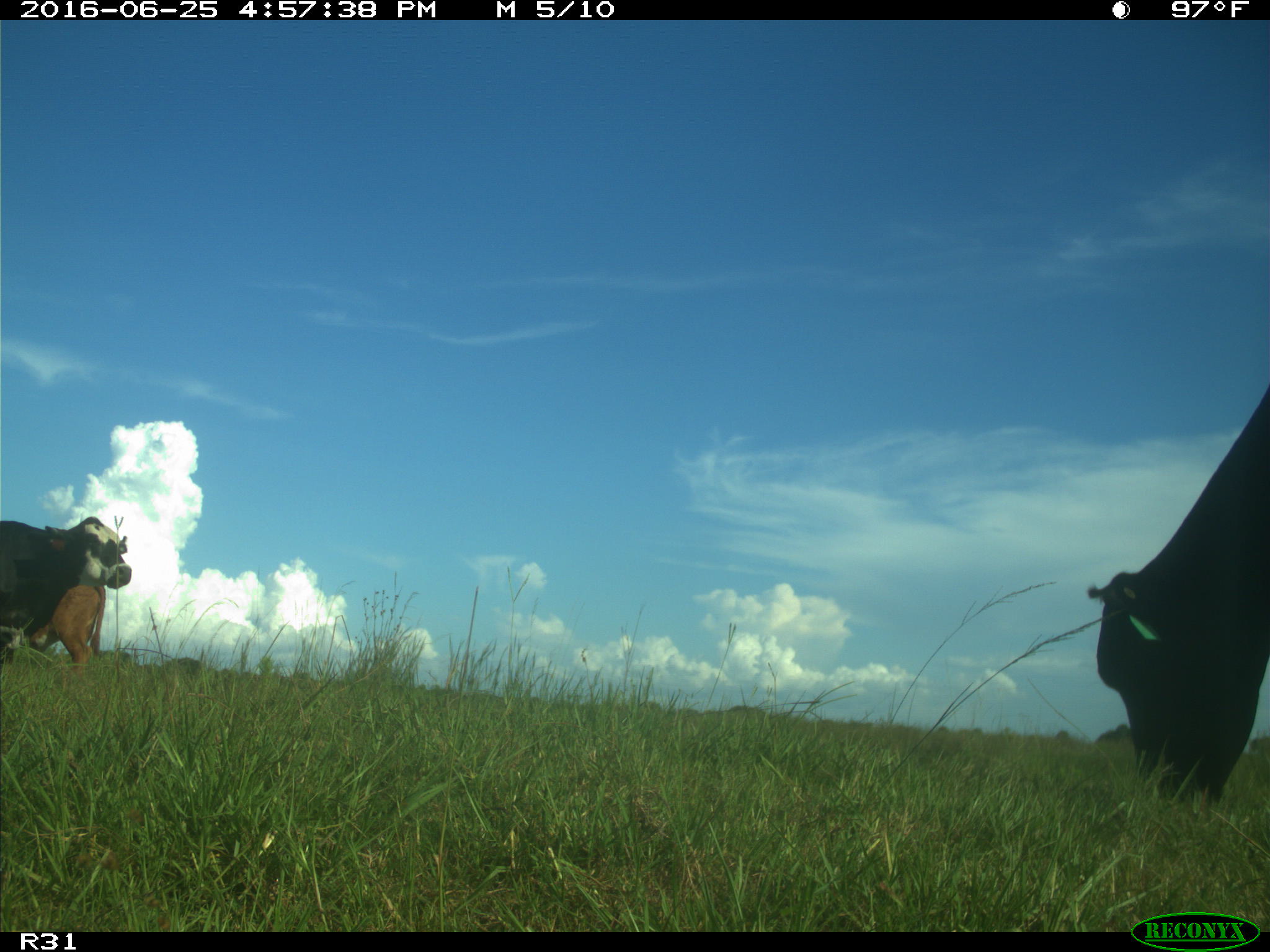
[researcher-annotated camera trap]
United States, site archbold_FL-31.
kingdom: Animalia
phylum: Chordata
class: Mammalia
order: Artiodactyla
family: Bovidae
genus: Bos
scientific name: Bos taurus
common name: domestic cow